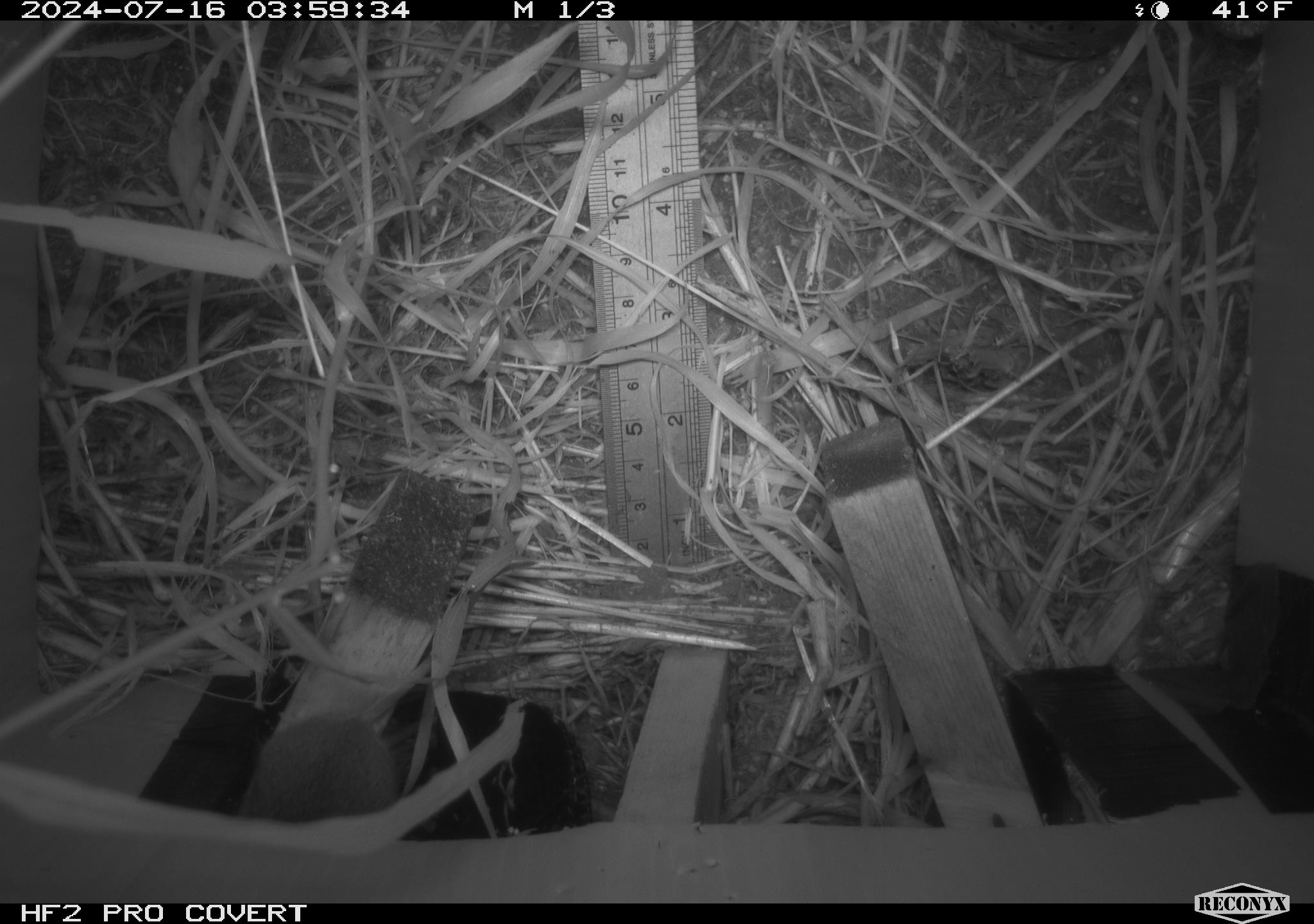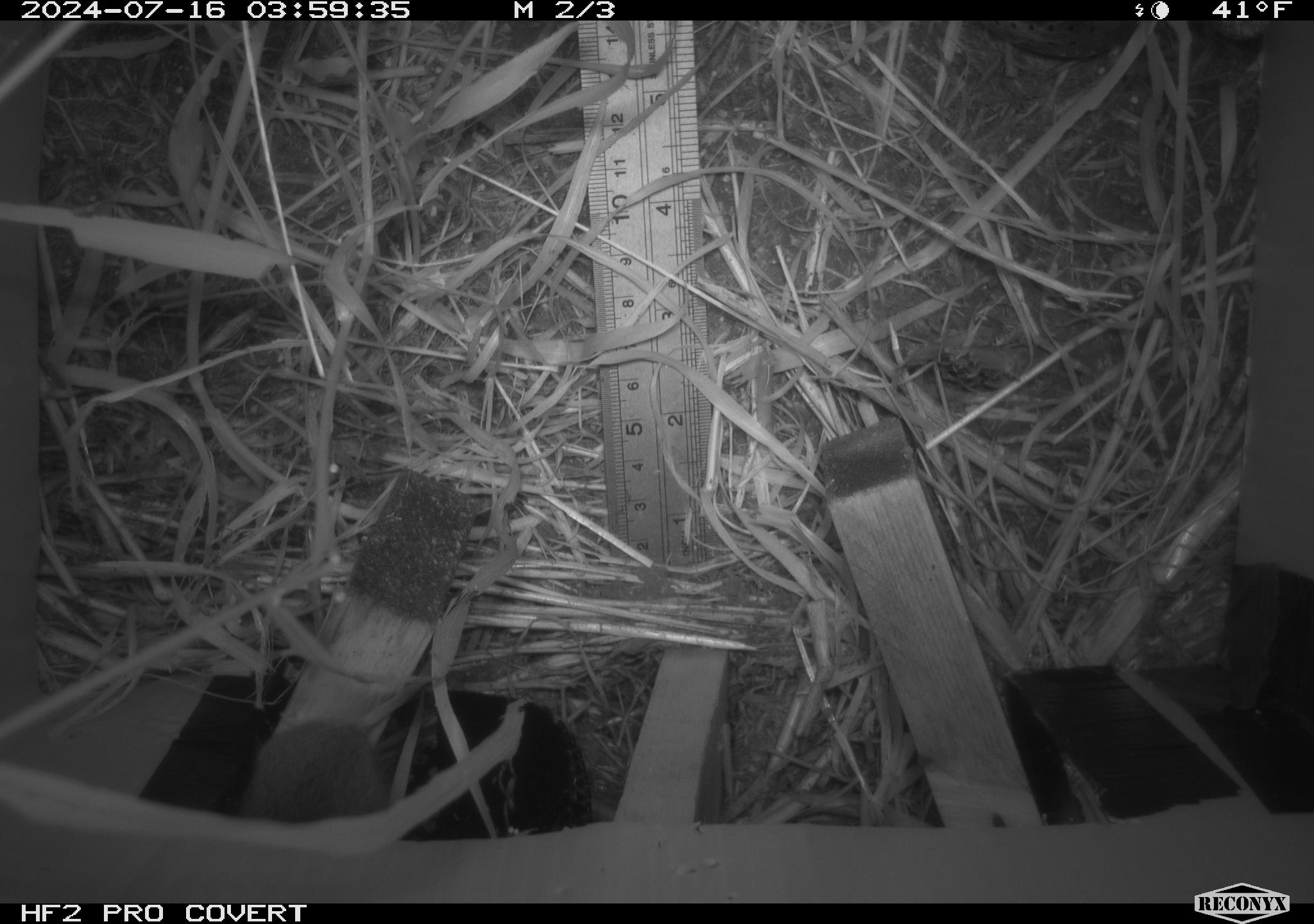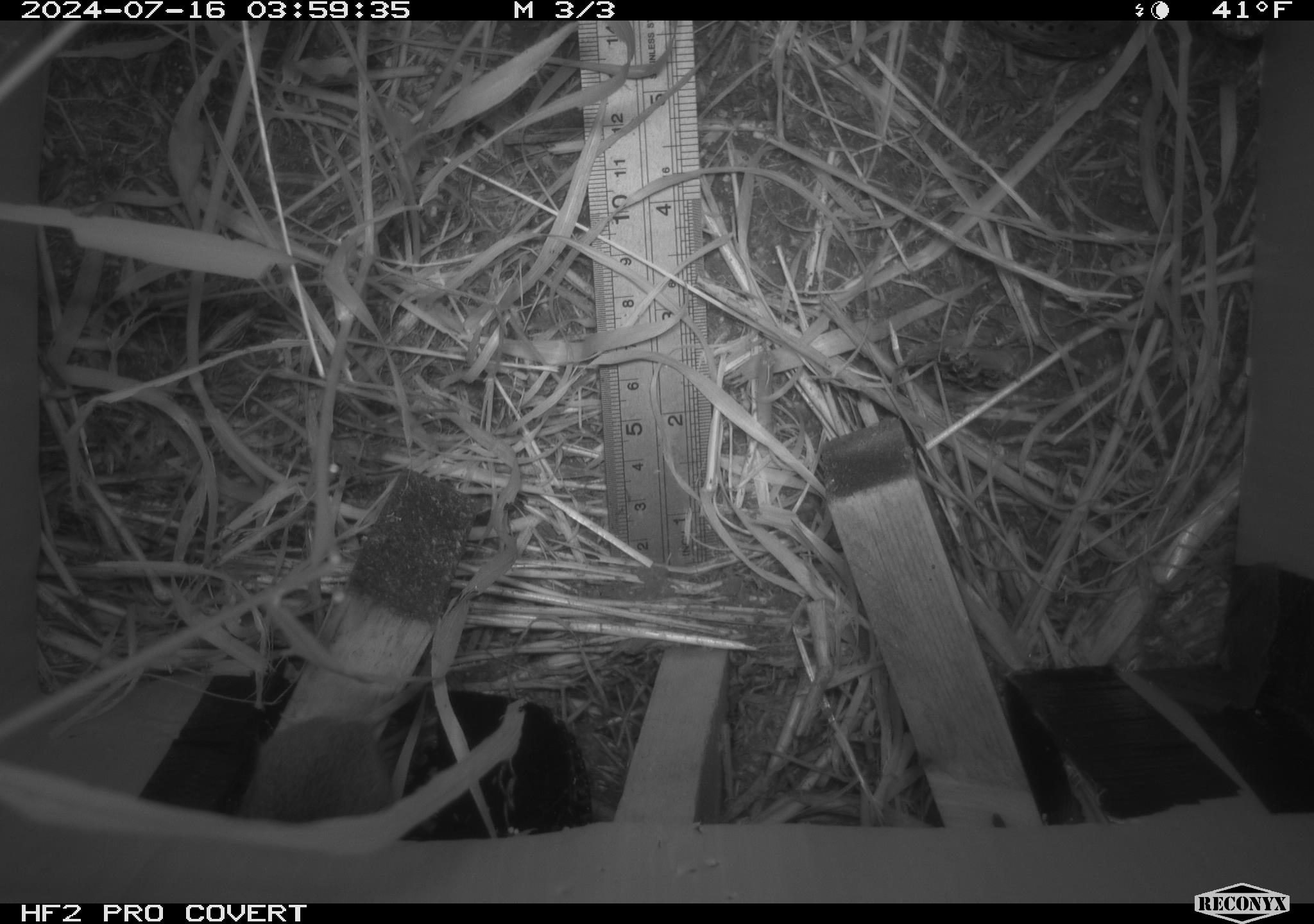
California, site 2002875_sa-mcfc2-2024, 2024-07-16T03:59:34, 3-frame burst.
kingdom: Animalia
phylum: Chordata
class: Mammalia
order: Rodentia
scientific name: Rodentia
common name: mouse species